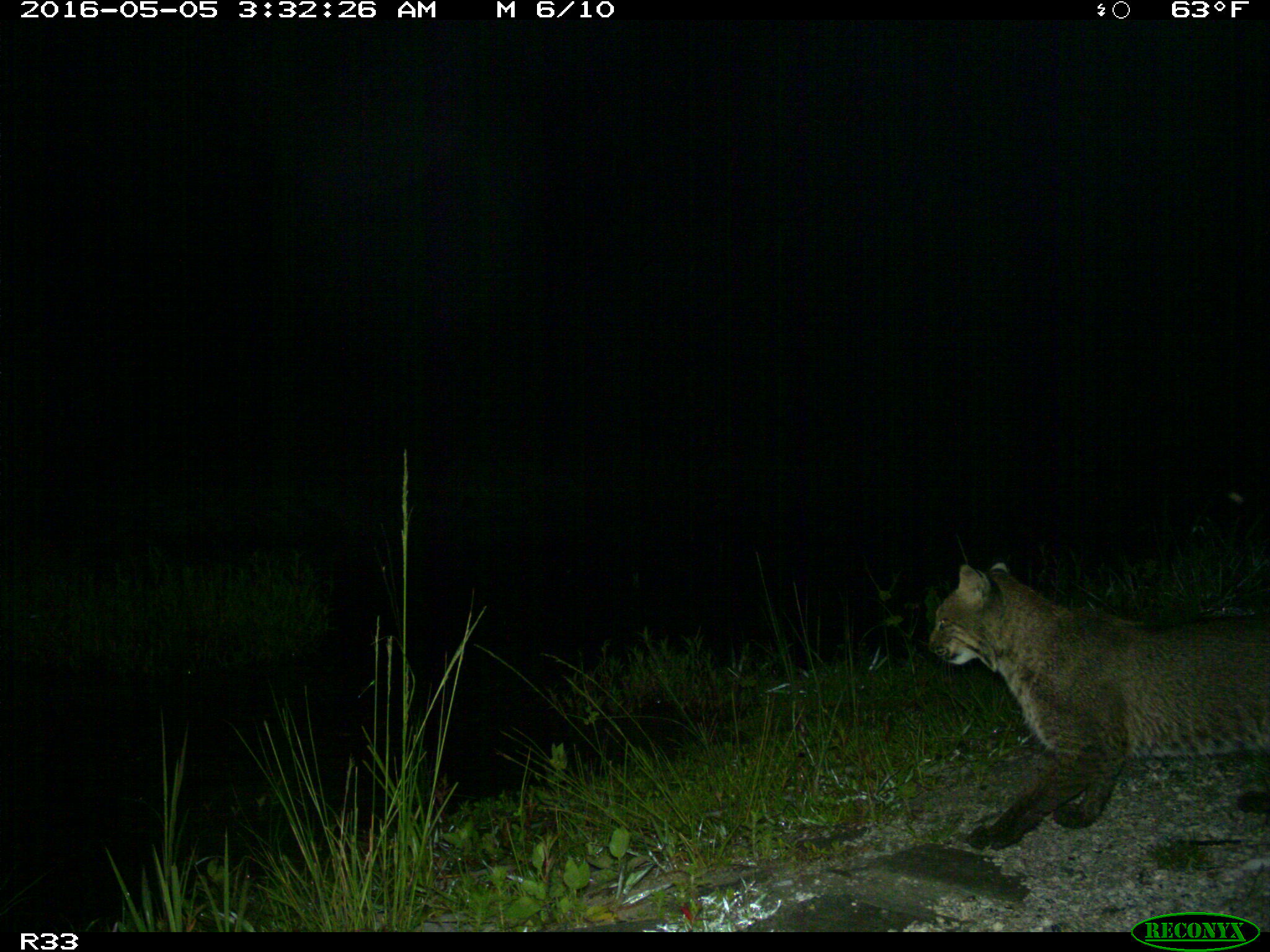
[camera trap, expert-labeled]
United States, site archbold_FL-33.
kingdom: Animalia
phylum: Chordata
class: Mammalia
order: Carnivora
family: Felidae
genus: Lynx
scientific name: Lynx rufus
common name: bobcat